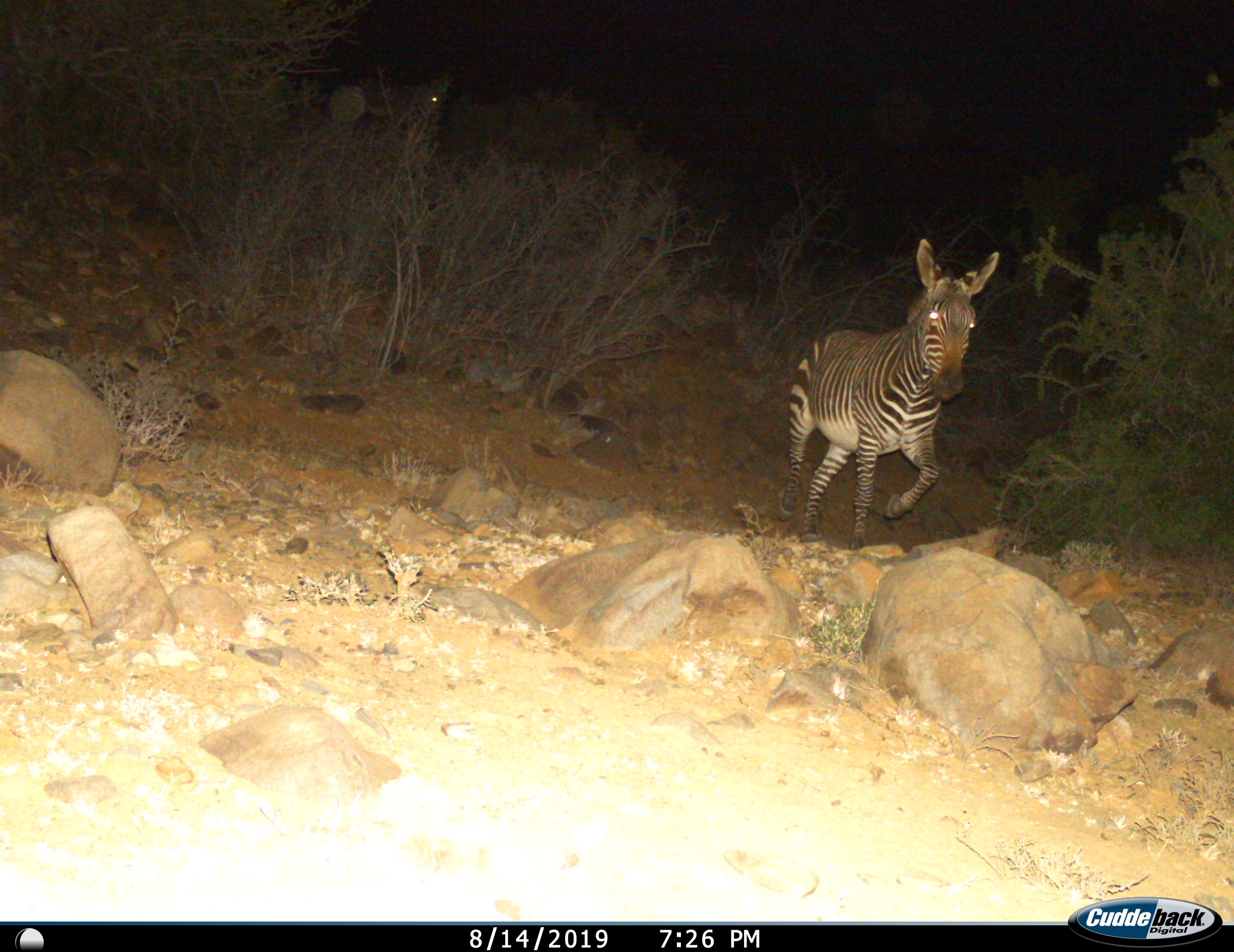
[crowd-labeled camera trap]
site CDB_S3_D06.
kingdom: Animalia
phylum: Chordata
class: Mammalia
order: Perissodactyla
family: Equidae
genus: Equus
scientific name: Equus zebra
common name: mountain zebra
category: zebramountain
Zebramountain (mountain zebra) (Equus zebra), count 1. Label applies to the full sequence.